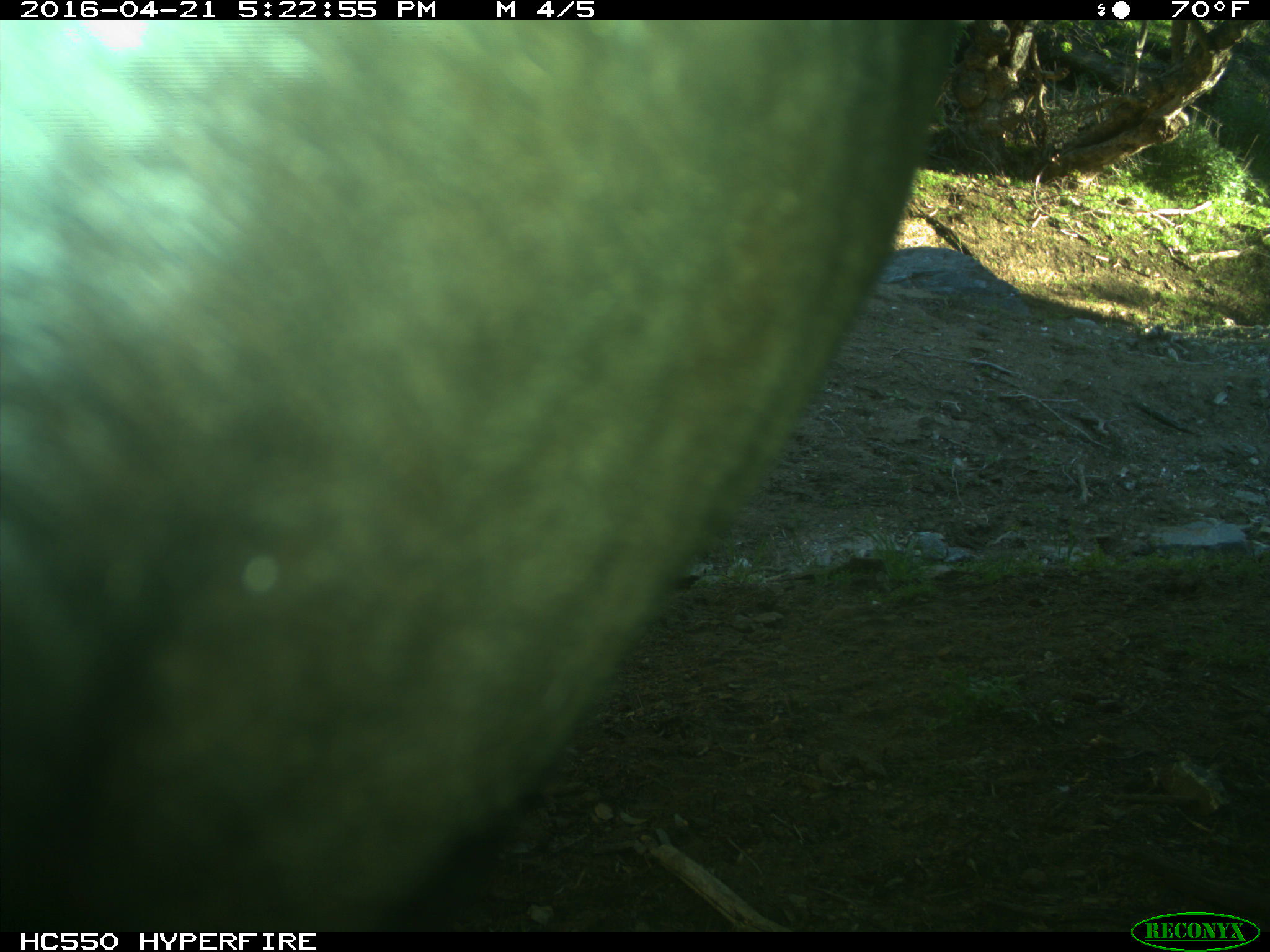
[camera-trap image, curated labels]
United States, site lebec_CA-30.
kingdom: Animalia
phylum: Chordata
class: Mammalia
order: Artiodactyla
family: Bovidae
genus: Bos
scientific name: Bos taurus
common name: domestic cow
Bos taurus (domestic cow).